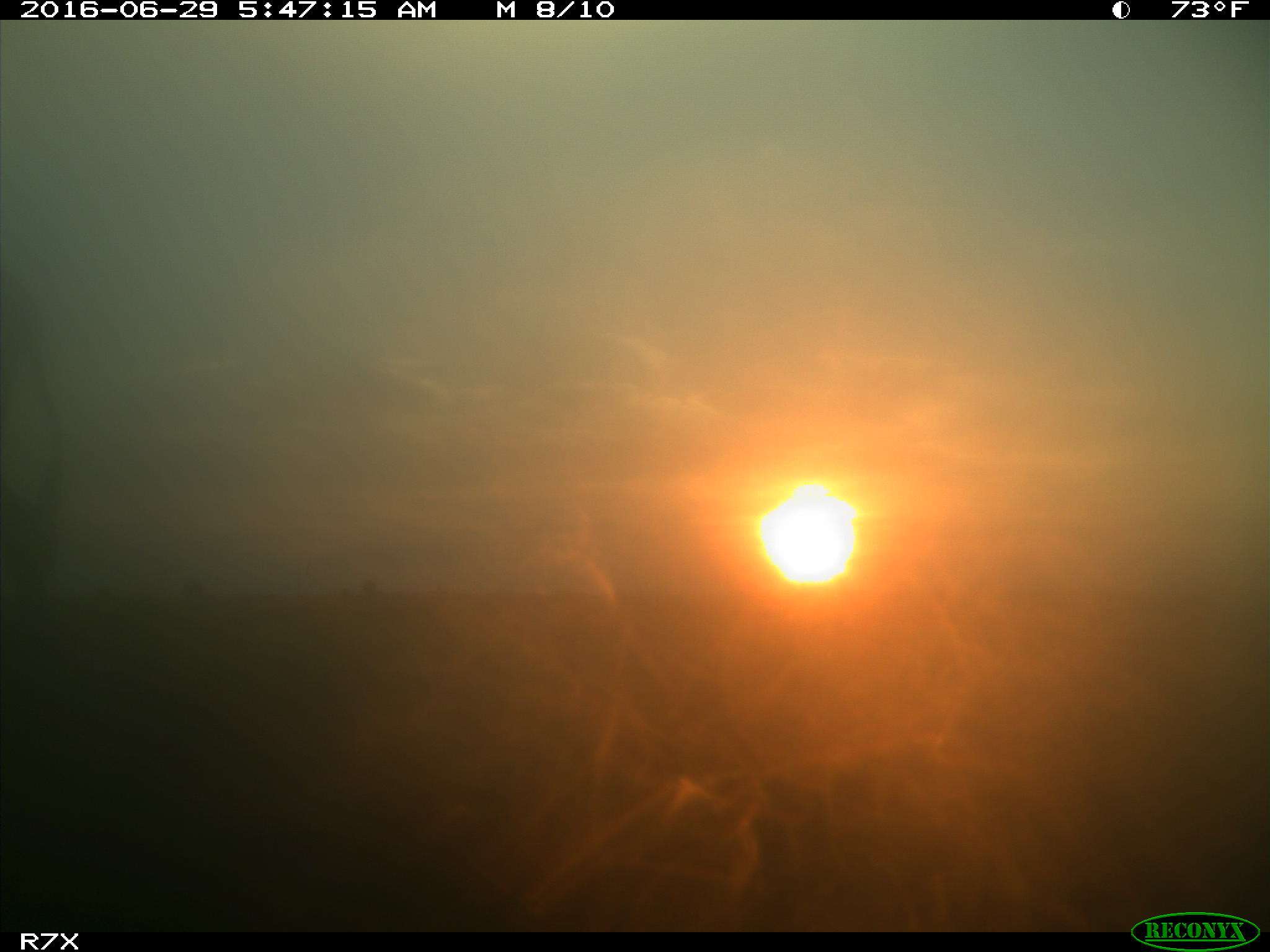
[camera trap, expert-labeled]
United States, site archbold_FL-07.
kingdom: Animalia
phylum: Chordata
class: Mammalia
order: Artiodactyla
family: Bovidae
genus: Bos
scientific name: Bos taurus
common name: domestic cow